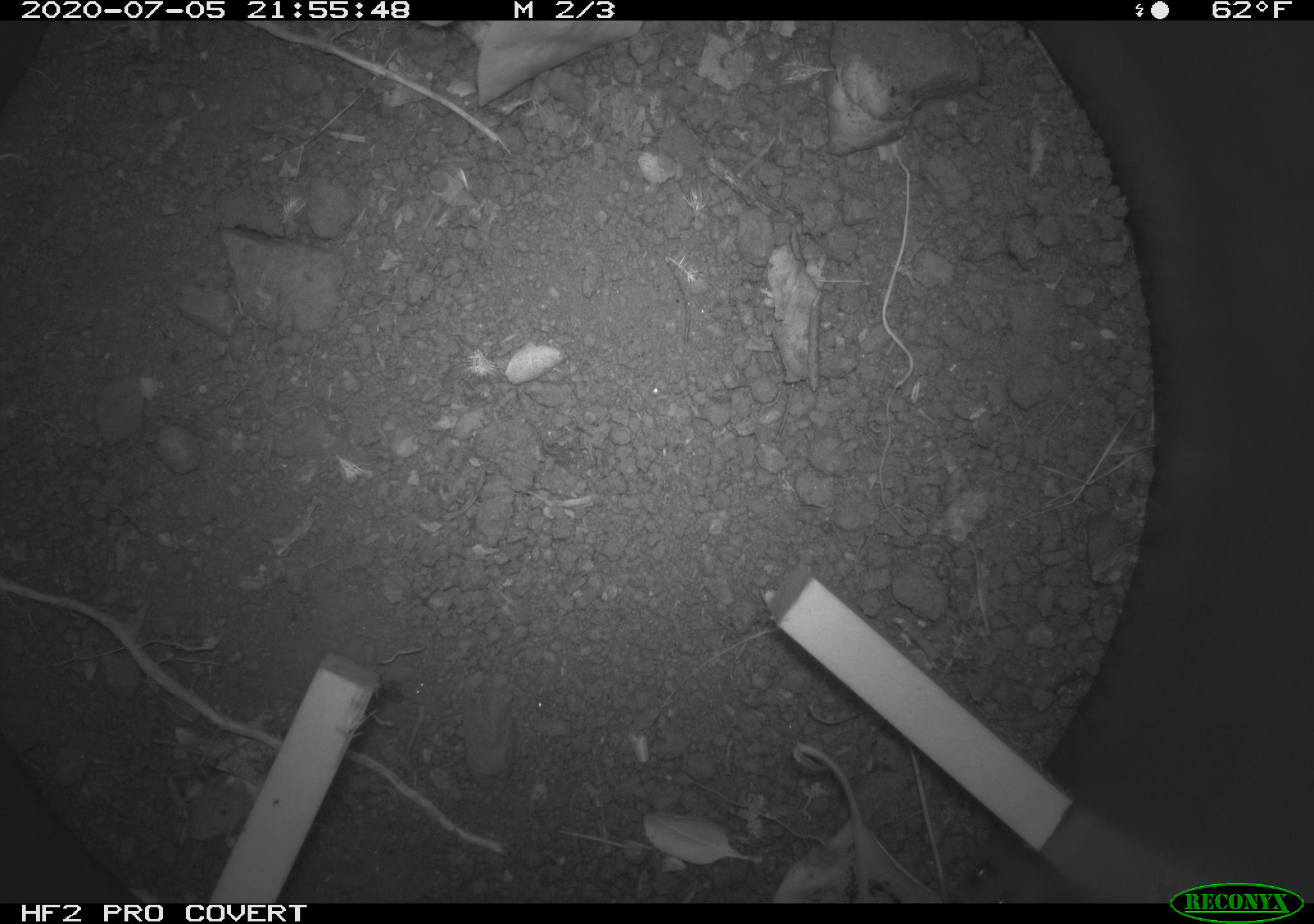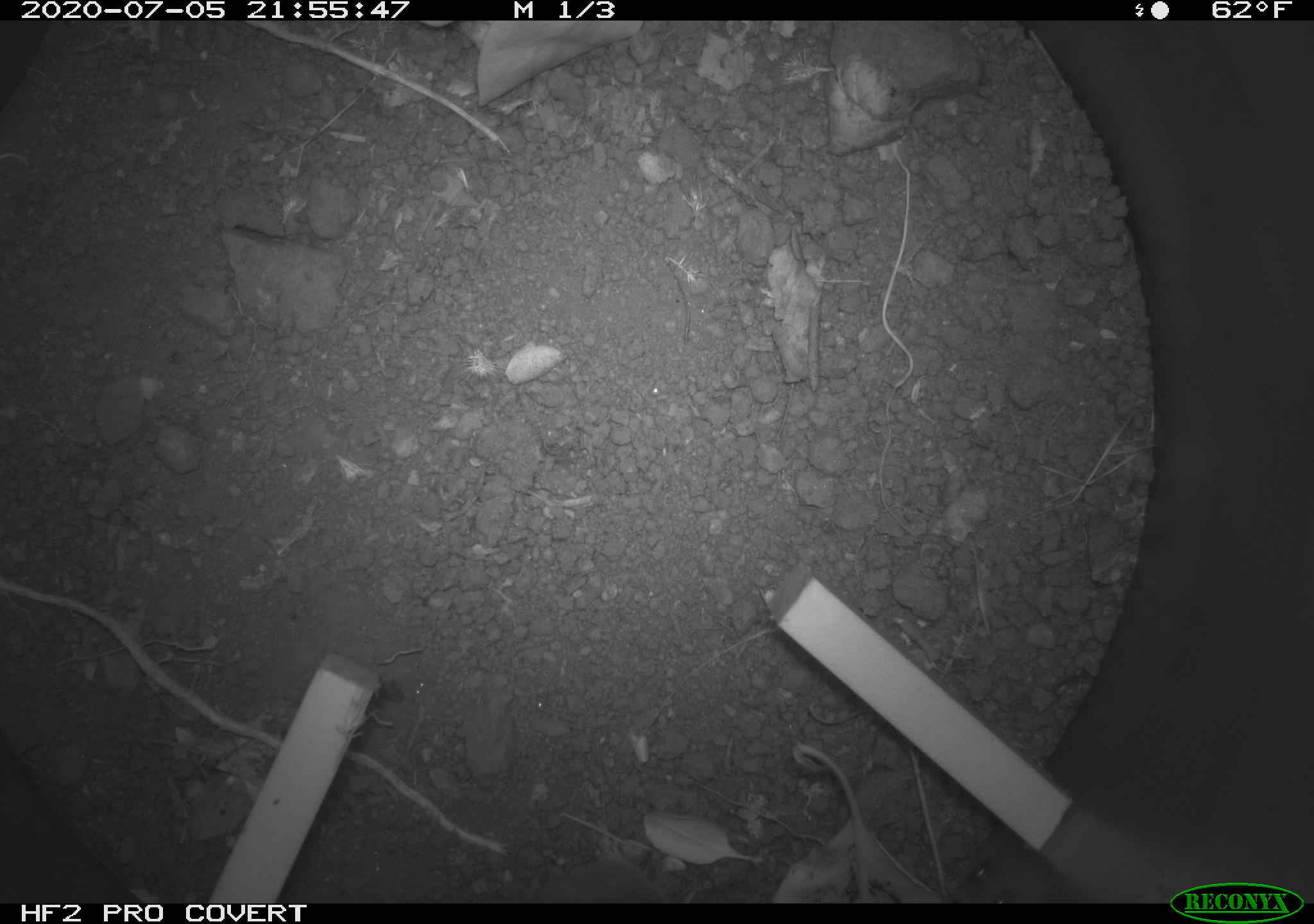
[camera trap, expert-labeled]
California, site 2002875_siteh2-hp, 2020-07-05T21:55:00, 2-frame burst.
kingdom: Animalia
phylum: Chordata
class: Mammalia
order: Rodentia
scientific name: Rodentia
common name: rodent